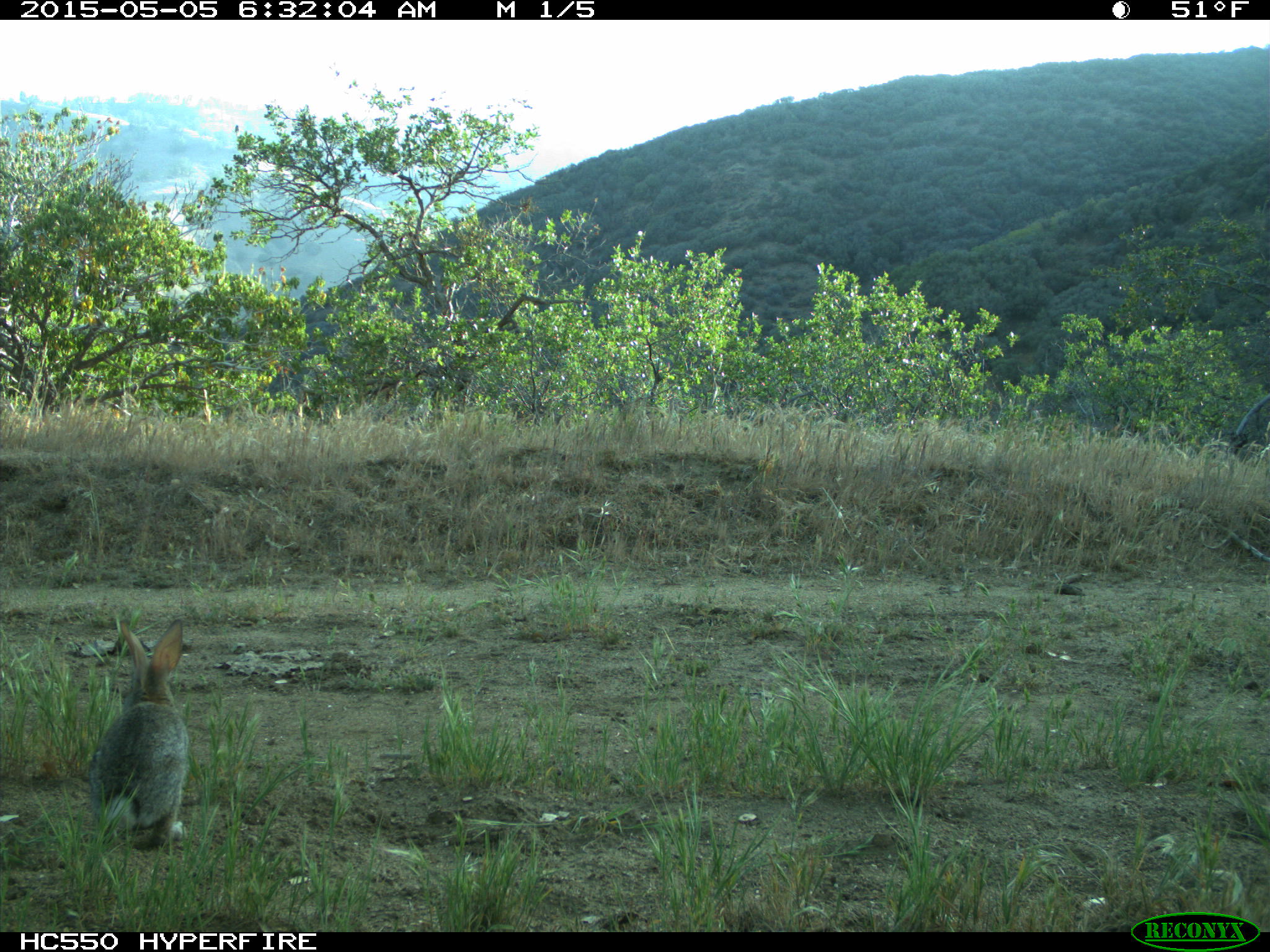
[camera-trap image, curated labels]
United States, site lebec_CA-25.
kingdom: Animalia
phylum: Chordata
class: Mammalia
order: Lagomorpha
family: Leporidae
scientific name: Leporidae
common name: rabbits and hares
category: unidentified rabbit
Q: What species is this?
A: Unidentified rabbit (rabbits and hares) (Leporidae).